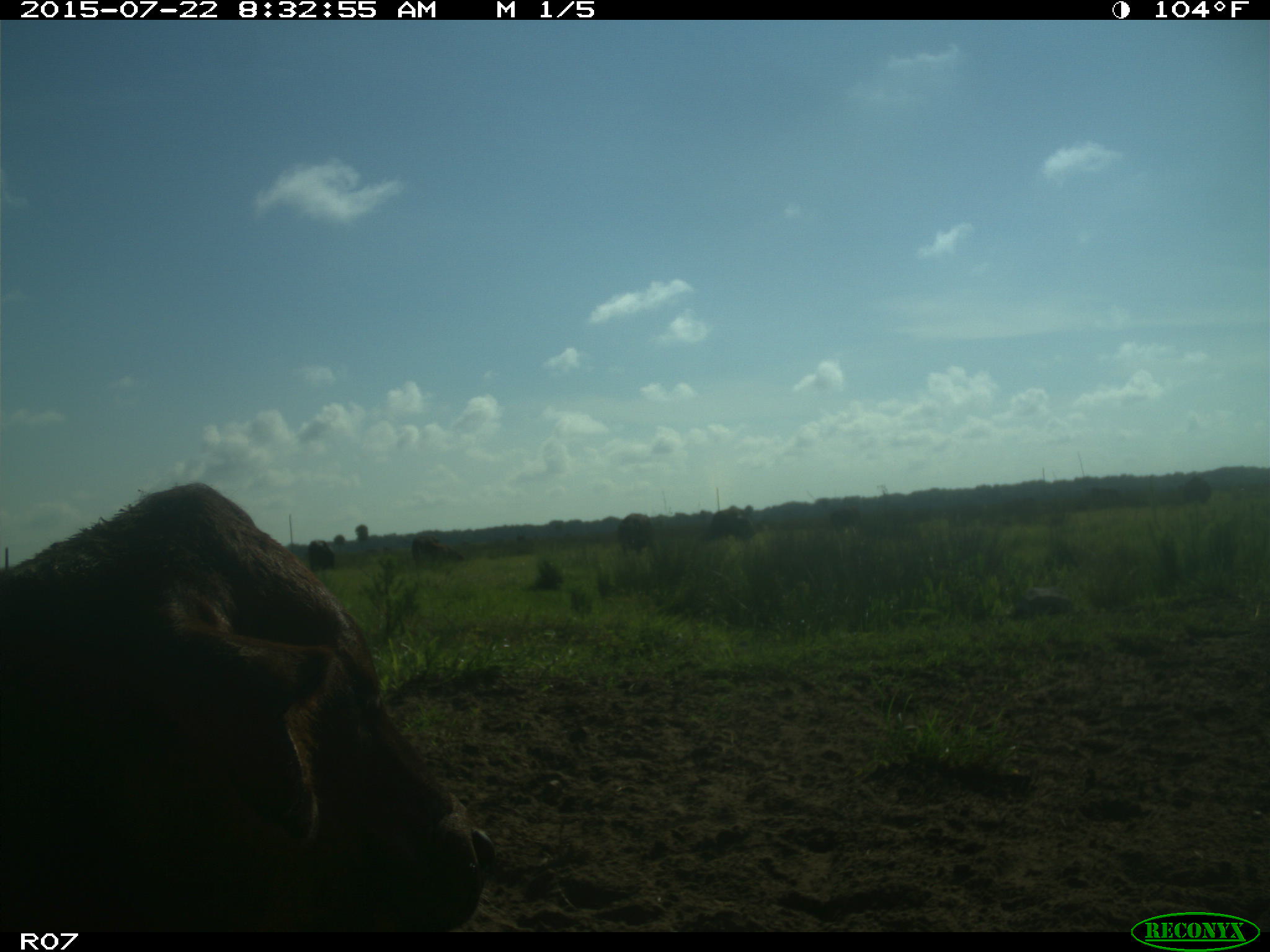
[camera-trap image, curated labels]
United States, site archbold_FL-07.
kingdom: Animalia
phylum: Chordata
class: Mammalia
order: Artiodactyla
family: Bovidae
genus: Bos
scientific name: Bos taurus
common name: domestic cow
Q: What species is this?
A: Bos taurus (domestic cow).